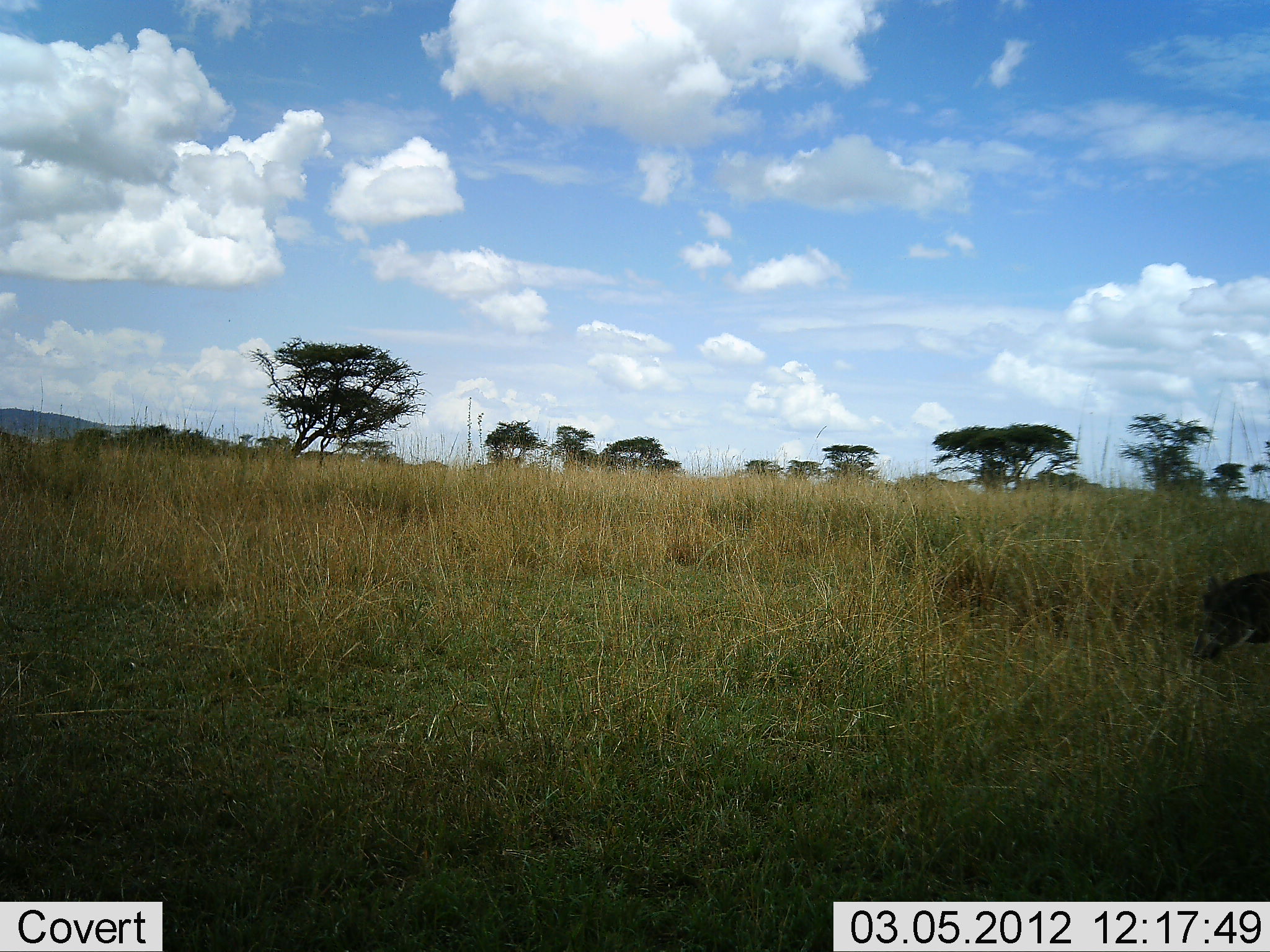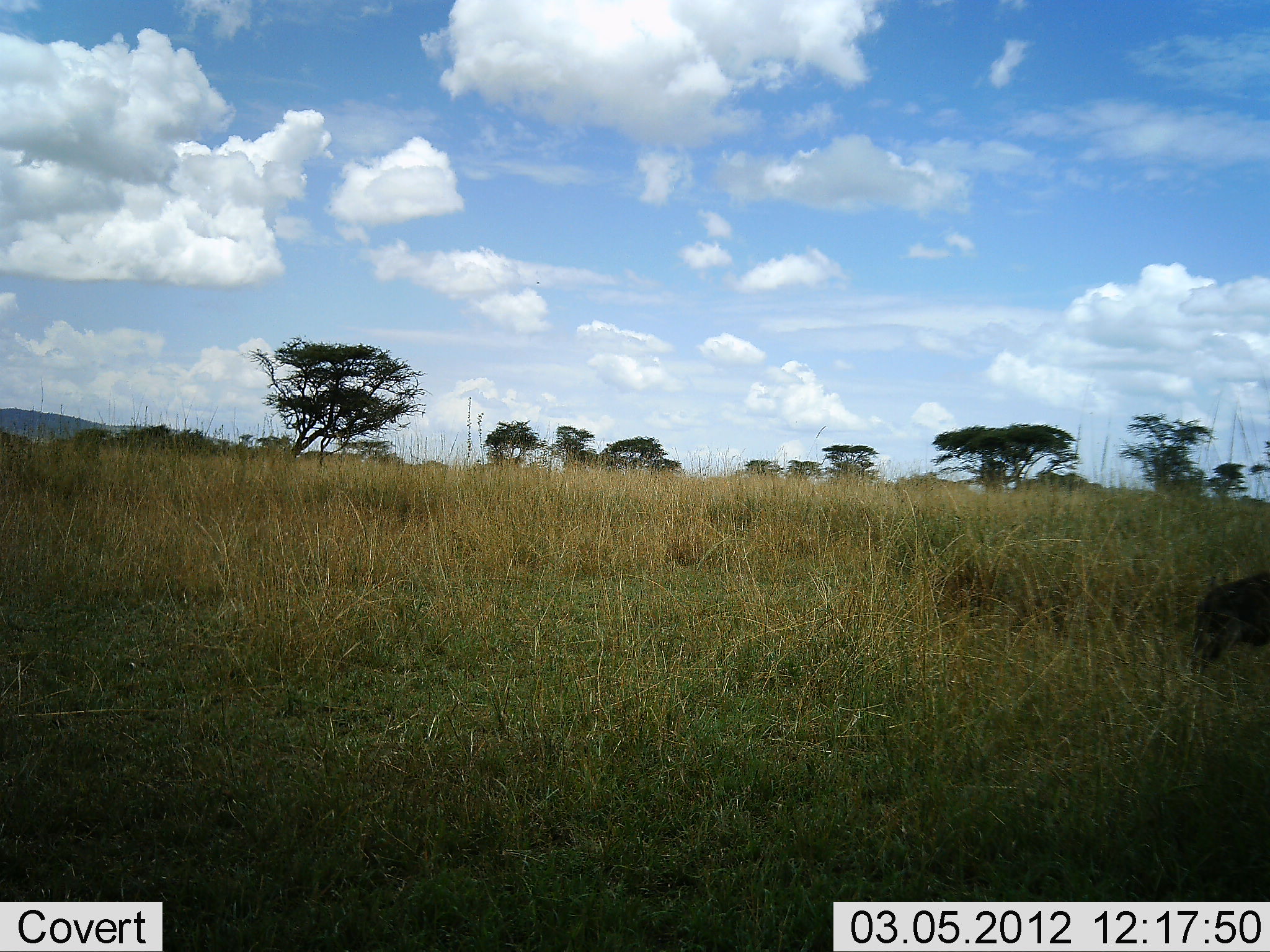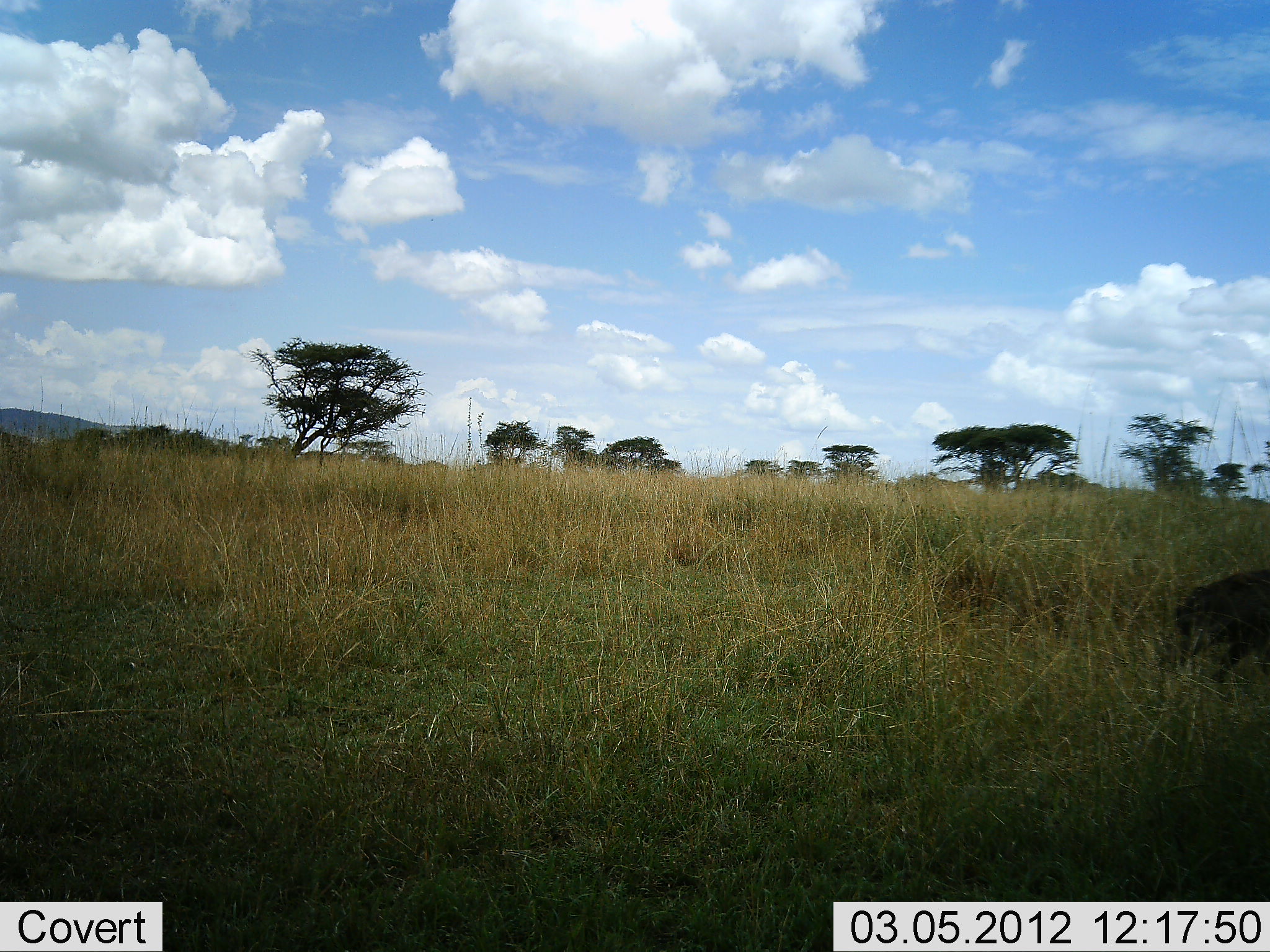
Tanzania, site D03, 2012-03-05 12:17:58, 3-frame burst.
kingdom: Animalia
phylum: Chordata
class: Mammalia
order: Artiodactyla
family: Suidae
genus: Phacochoerus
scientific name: Phacochoerus africanus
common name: warthog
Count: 1.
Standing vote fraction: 7%.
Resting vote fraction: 0%.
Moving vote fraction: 71%.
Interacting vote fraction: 0%.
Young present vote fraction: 0%.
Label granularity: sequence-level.